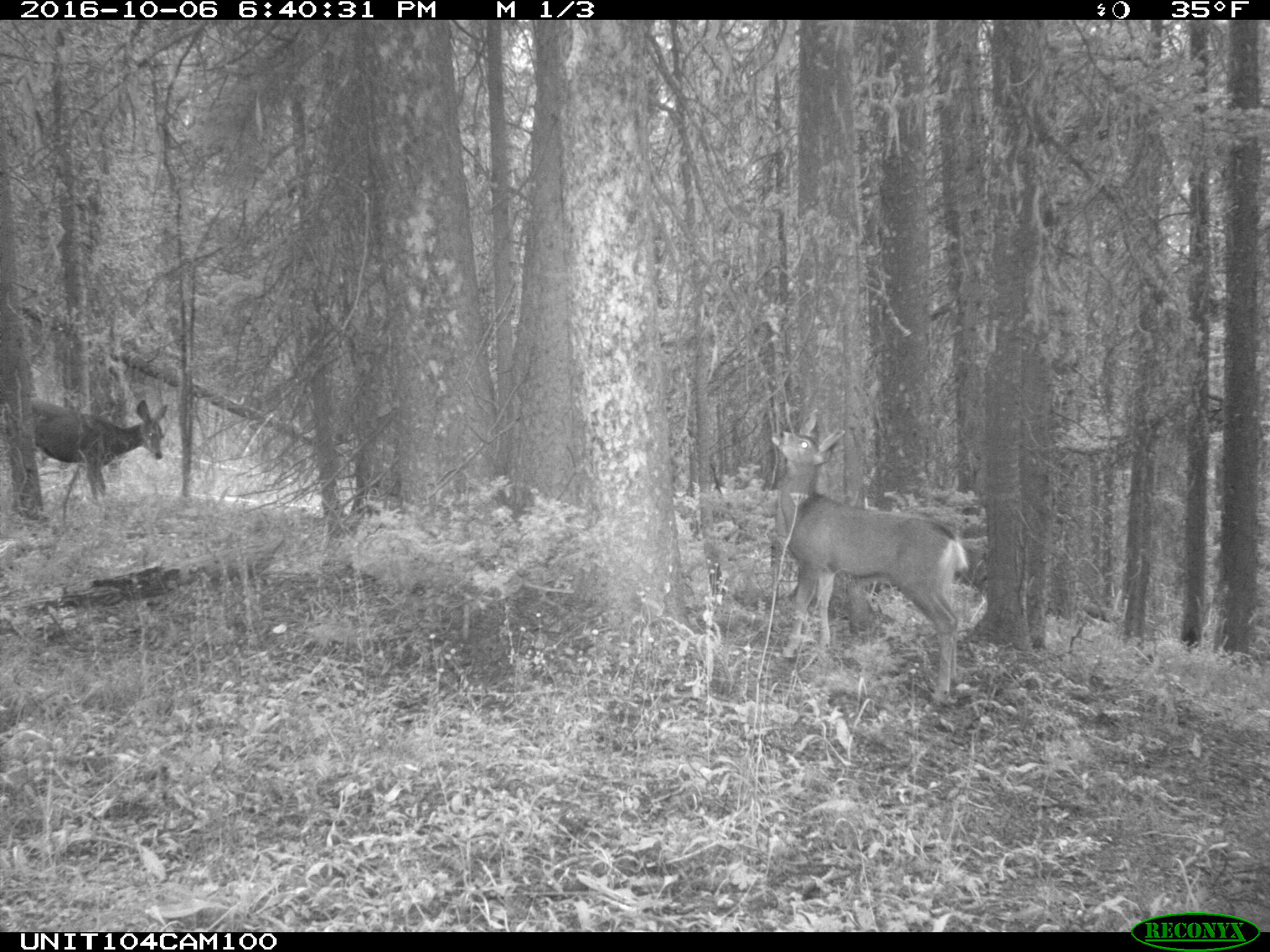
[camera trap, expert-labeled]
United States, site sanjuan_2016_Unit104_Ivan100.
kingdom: Animalia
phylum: Chordata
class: Mammalia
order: Artiodactyla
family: Cervidae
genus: Odocoileus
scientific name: Odocoileus hemionus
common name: mule deer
Odocoileus hemionus (mule deer).